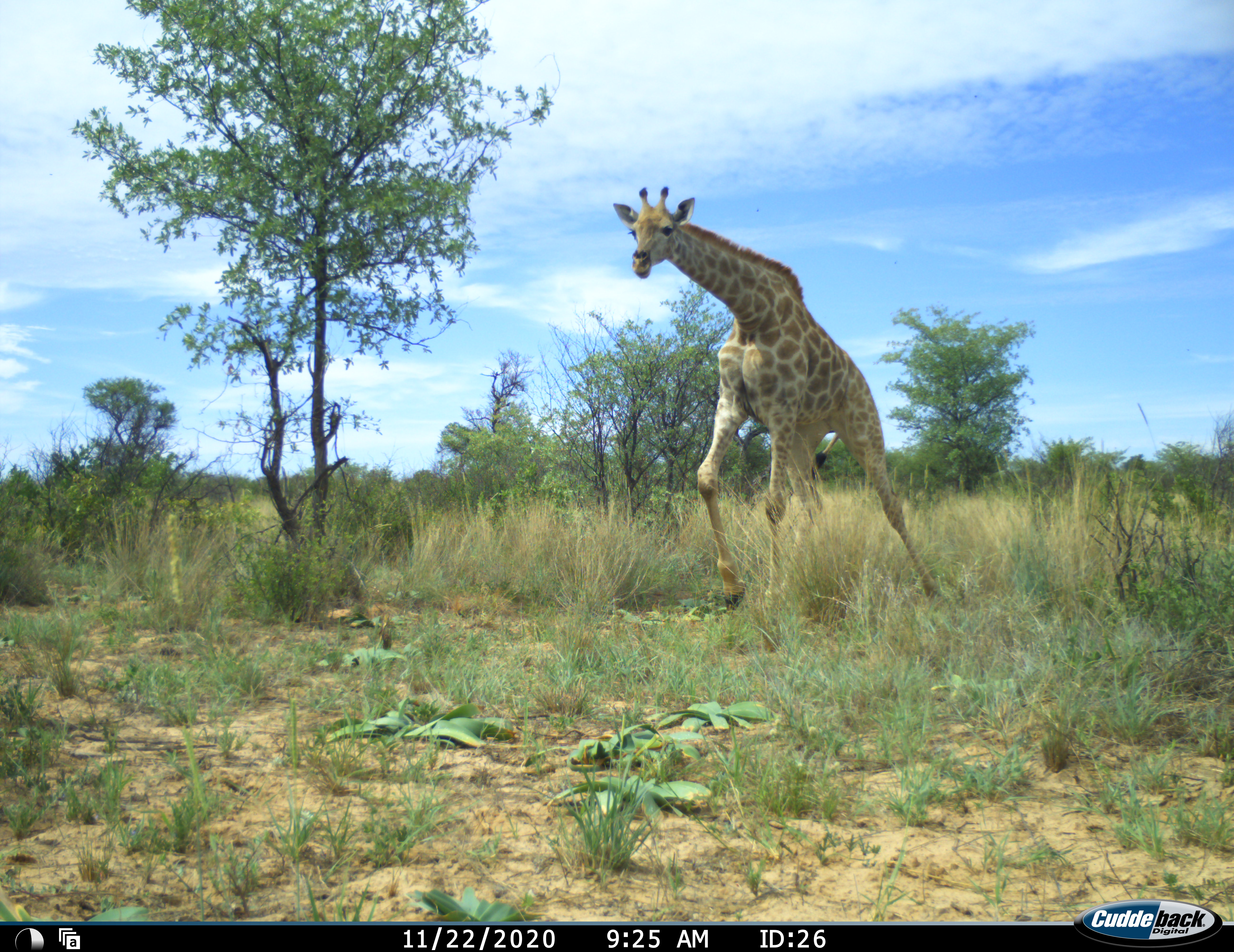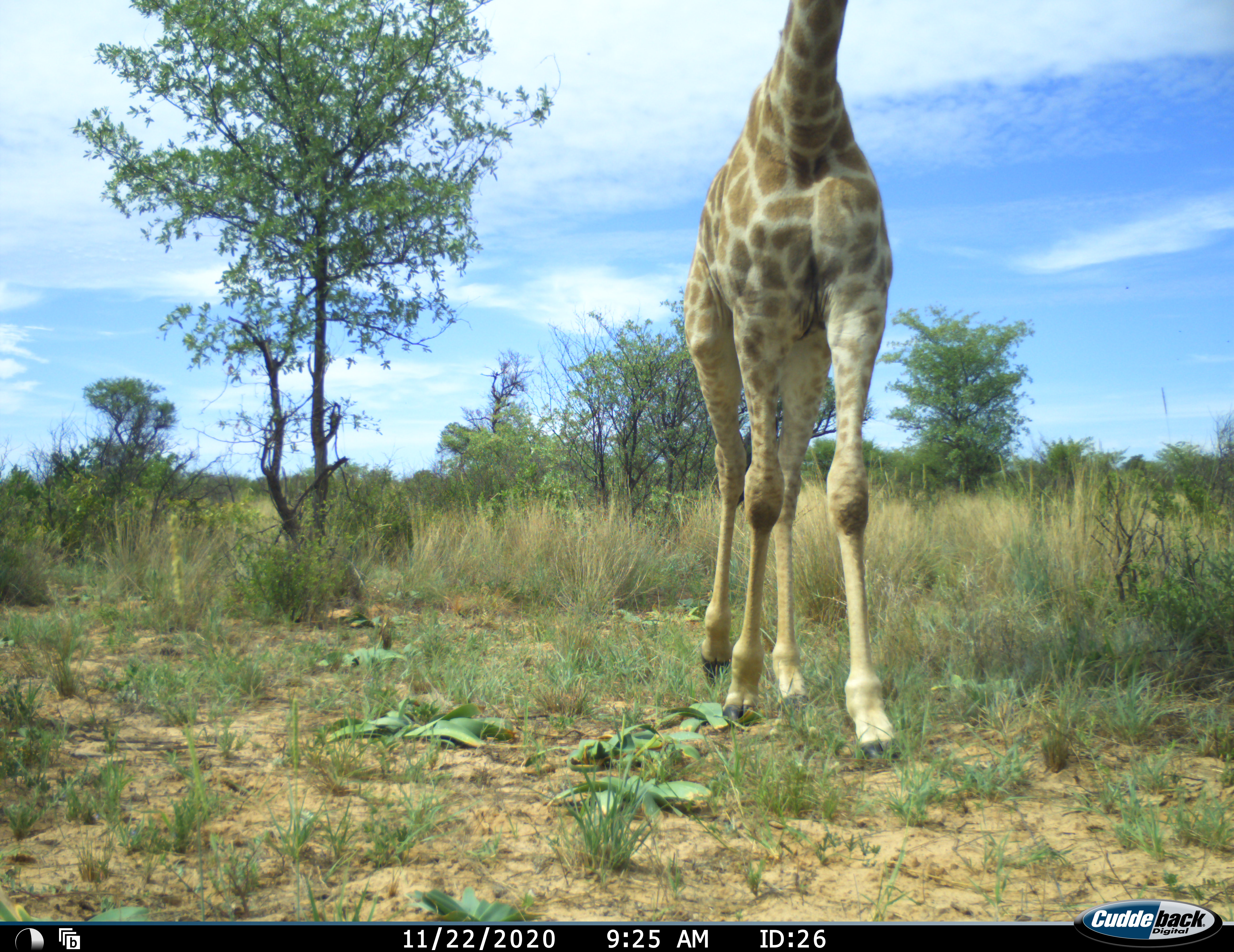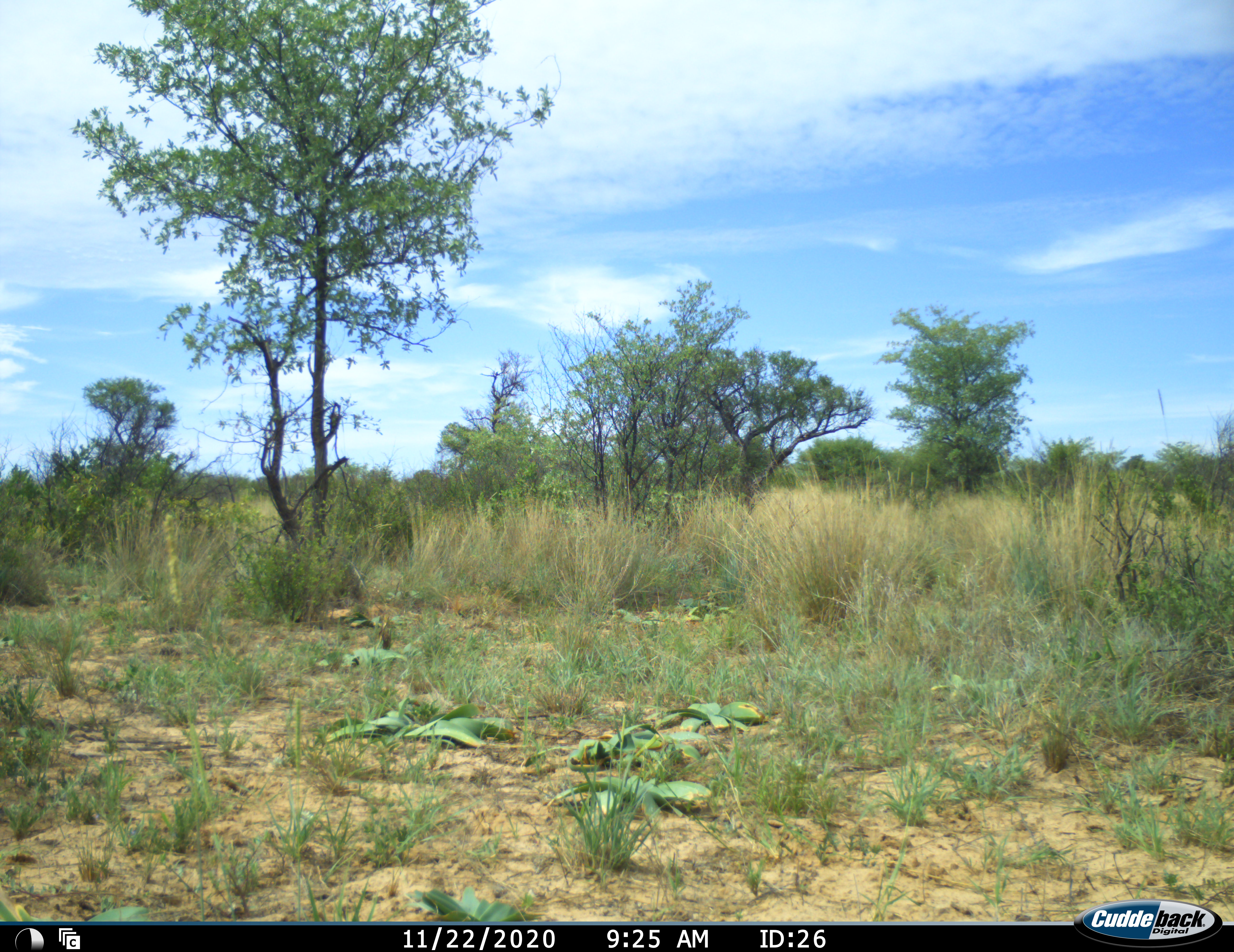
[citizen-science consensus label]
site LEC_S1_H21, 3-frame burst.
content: unidentified animal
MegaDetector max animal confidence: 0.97